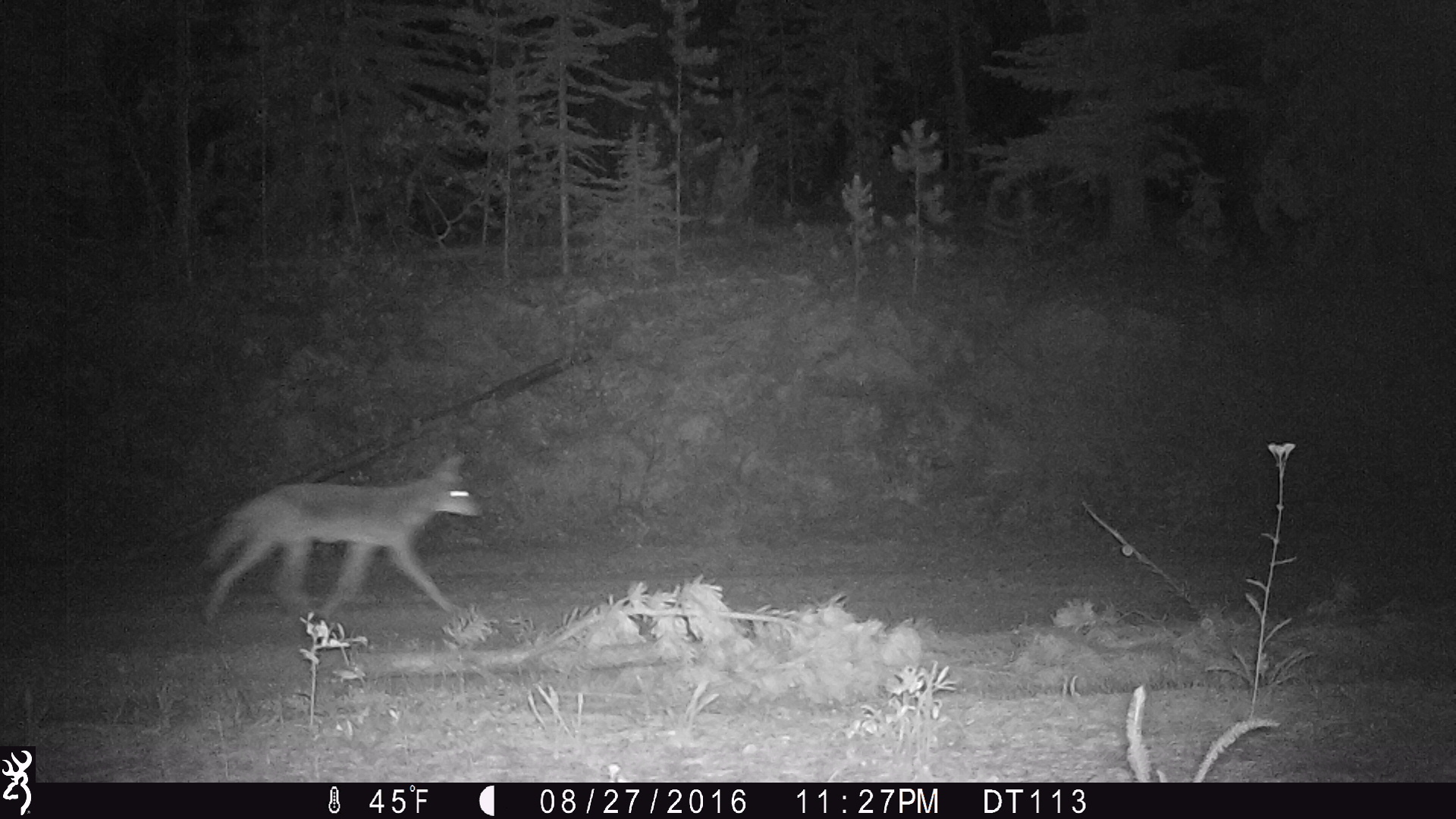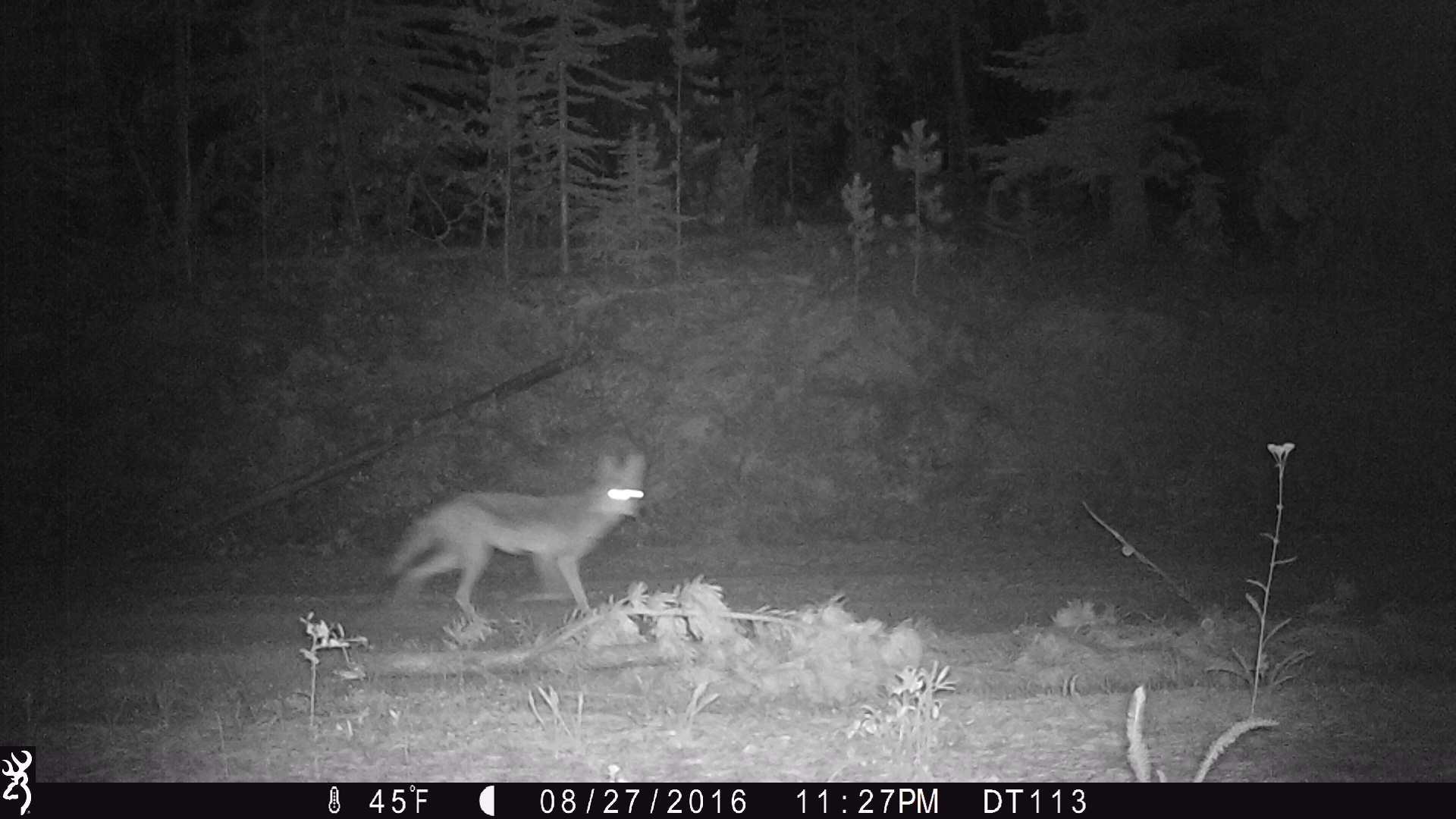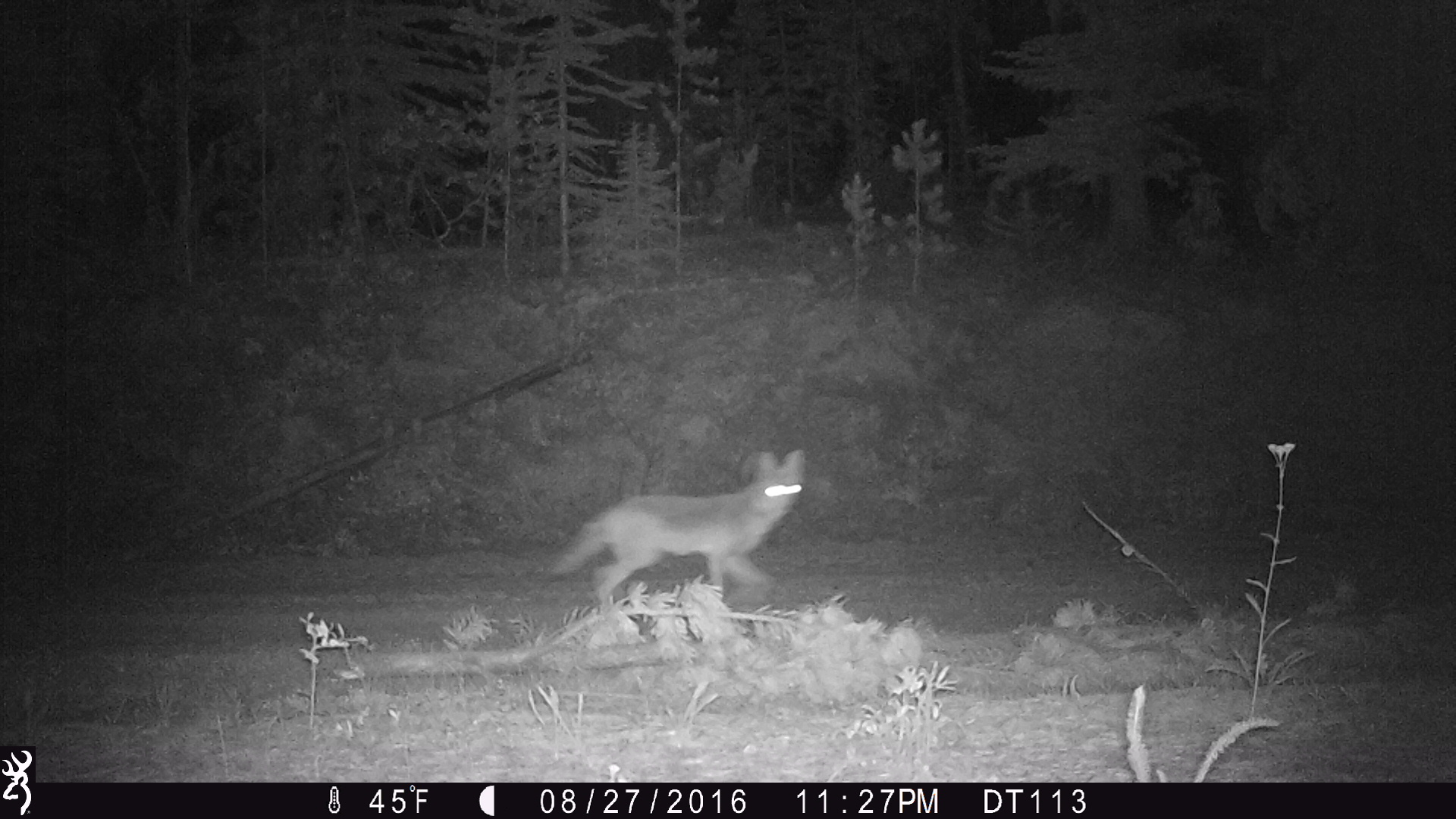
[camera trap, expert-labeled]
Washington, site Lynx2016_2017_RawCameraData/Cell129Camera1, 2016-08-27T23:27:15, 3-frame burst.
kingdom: Animalia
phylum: Chordata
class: Mammalia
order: Carnivora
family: Canidae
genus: Canis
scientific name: Canis latrans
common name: coyote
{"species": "Canis latrans (coyote)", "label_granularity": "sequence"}